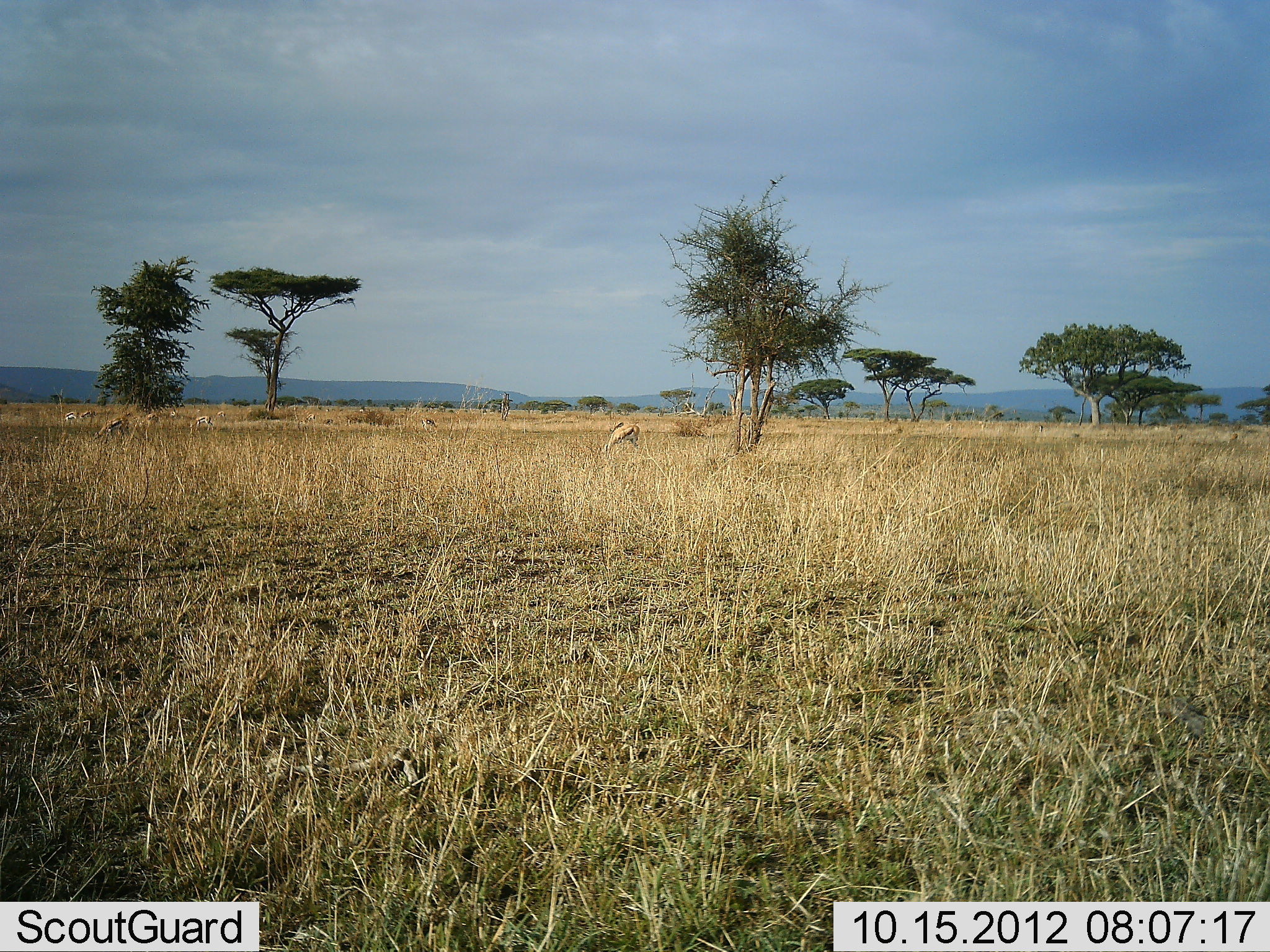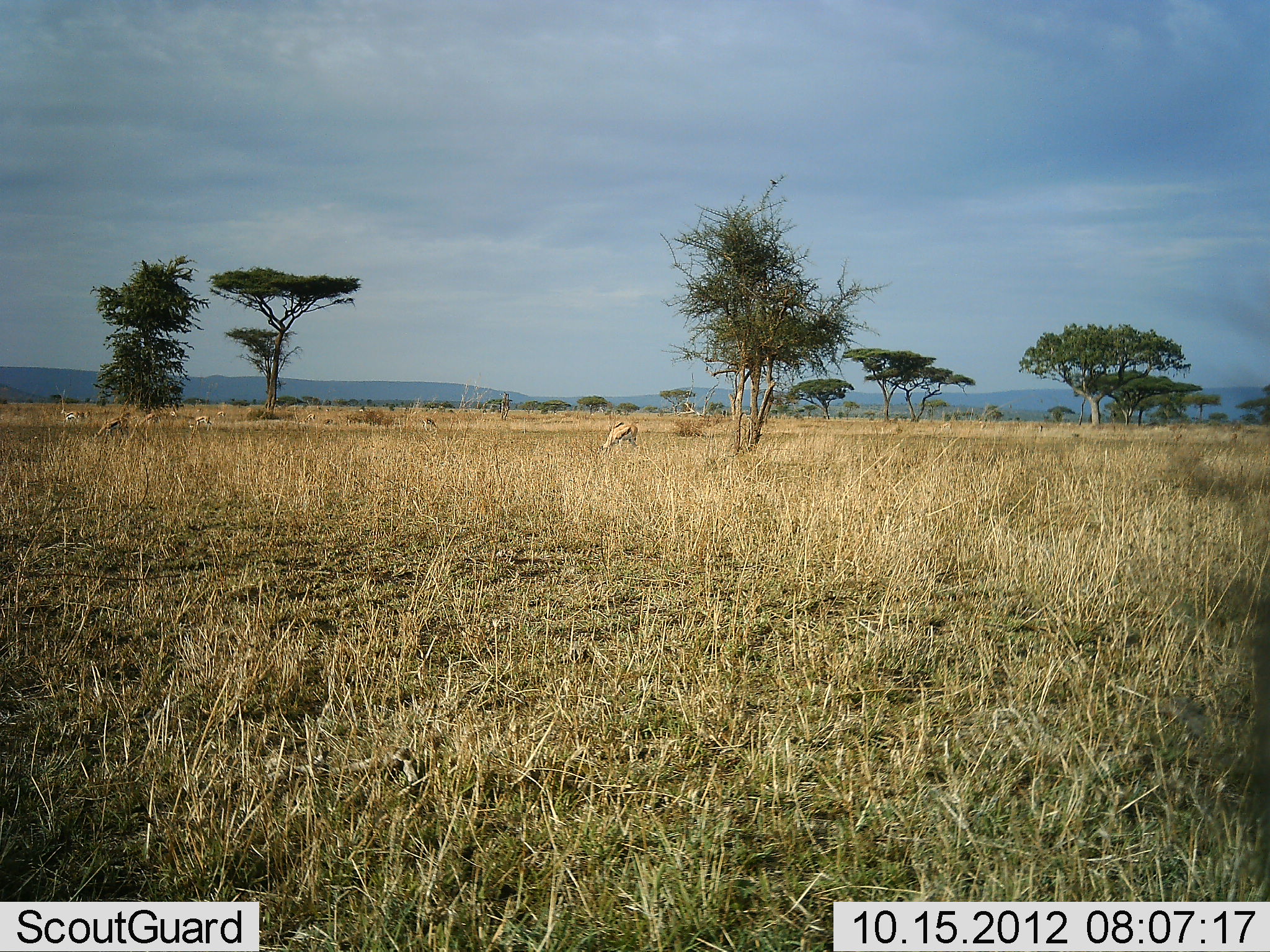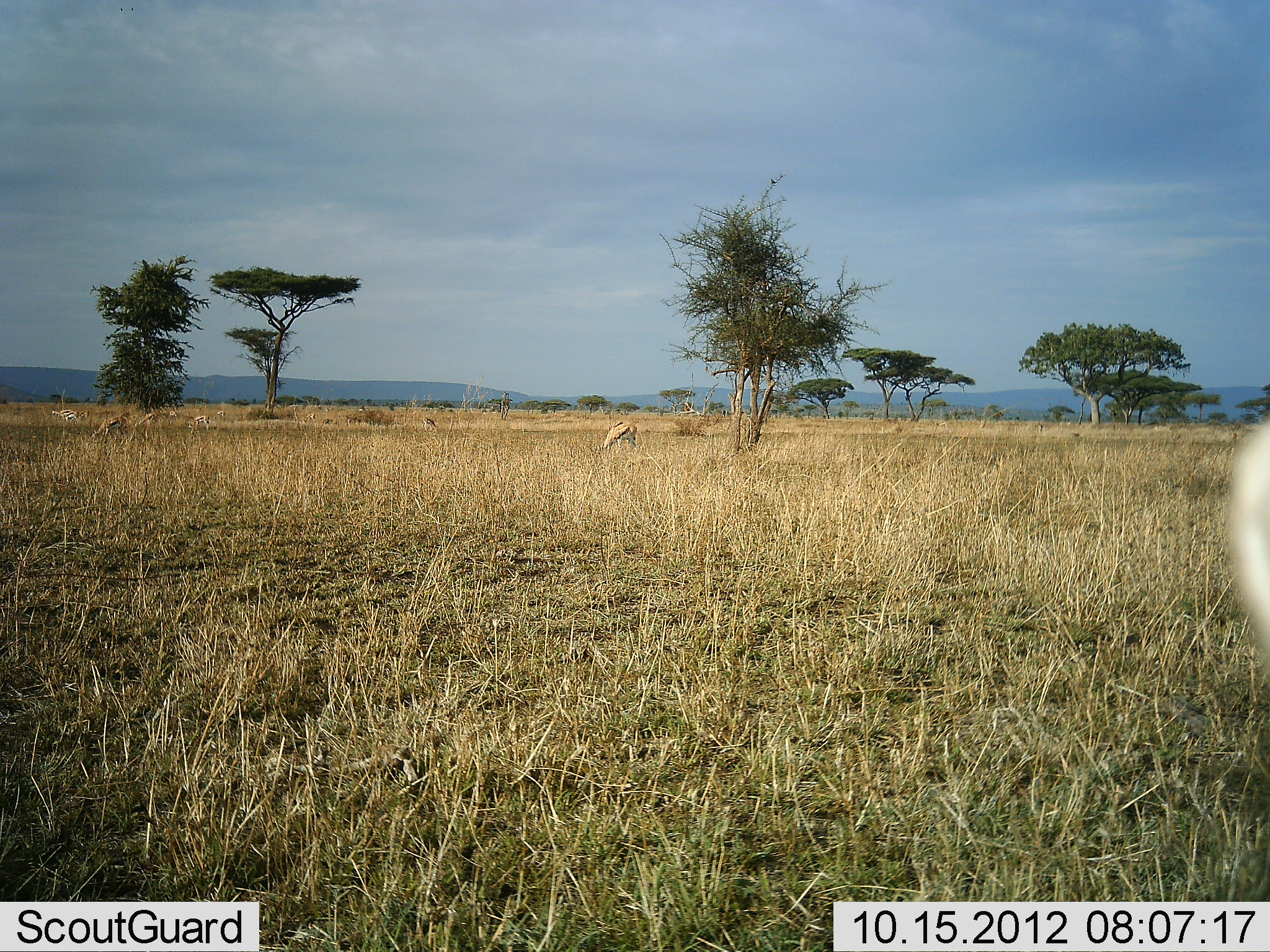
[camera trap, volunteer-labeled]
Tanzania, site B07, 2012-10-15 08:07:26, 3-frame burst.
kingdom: Animalia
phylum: Chordata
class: Mammalia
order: Artiodactyla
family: Bovidae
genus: Eudorcas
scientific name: Eudorcas thomsonii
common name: thomson's gazelle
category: gazellethomsons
Gazellethomsons (thomson's gazelle) (Eudorcas thomsonii), count 4. Behavior (volunteer vote fractions): standing 40%, resting 0%, moving 0%, interacting 0%. Young present (vote fraction): 0%. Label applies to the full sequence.